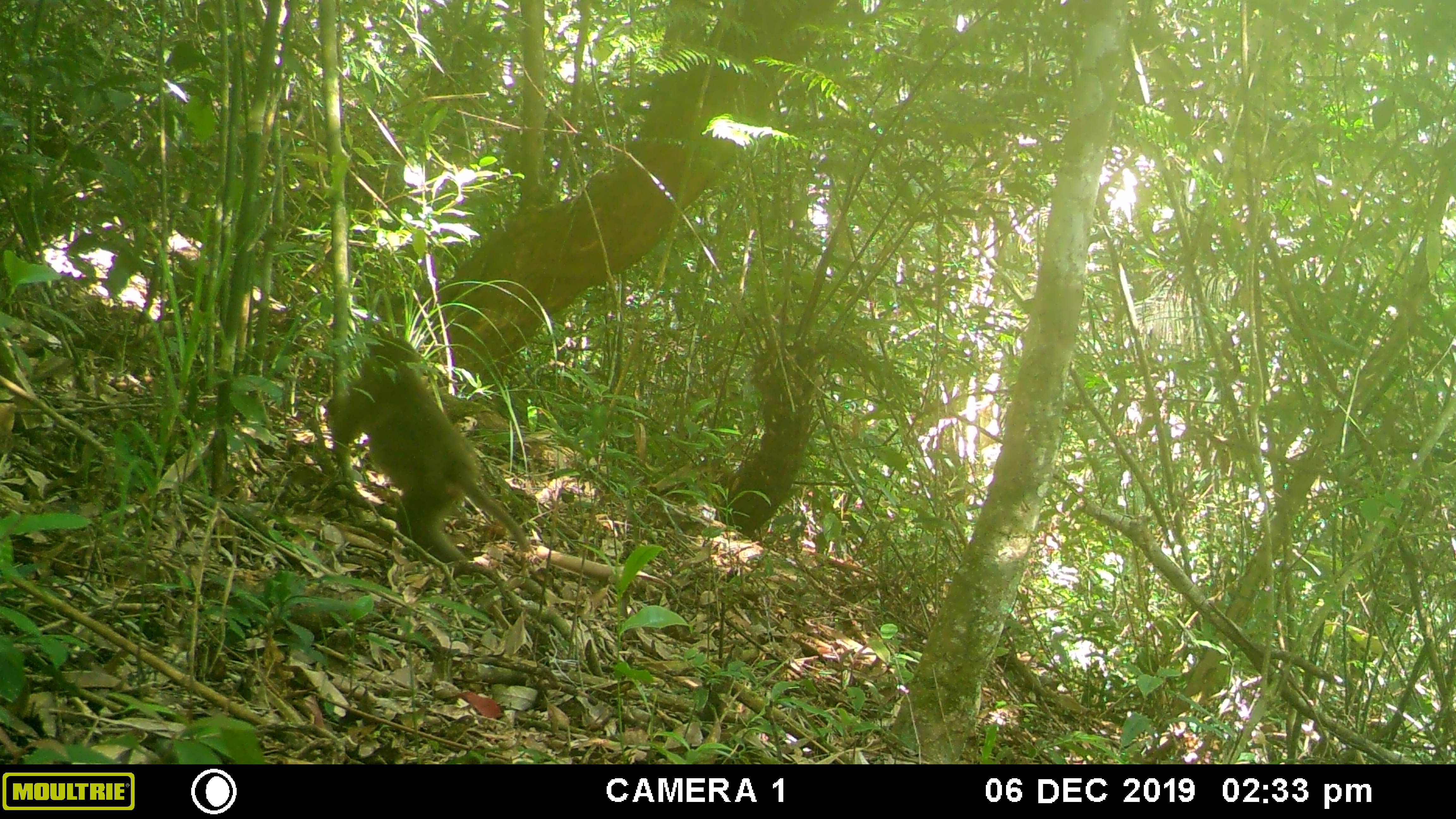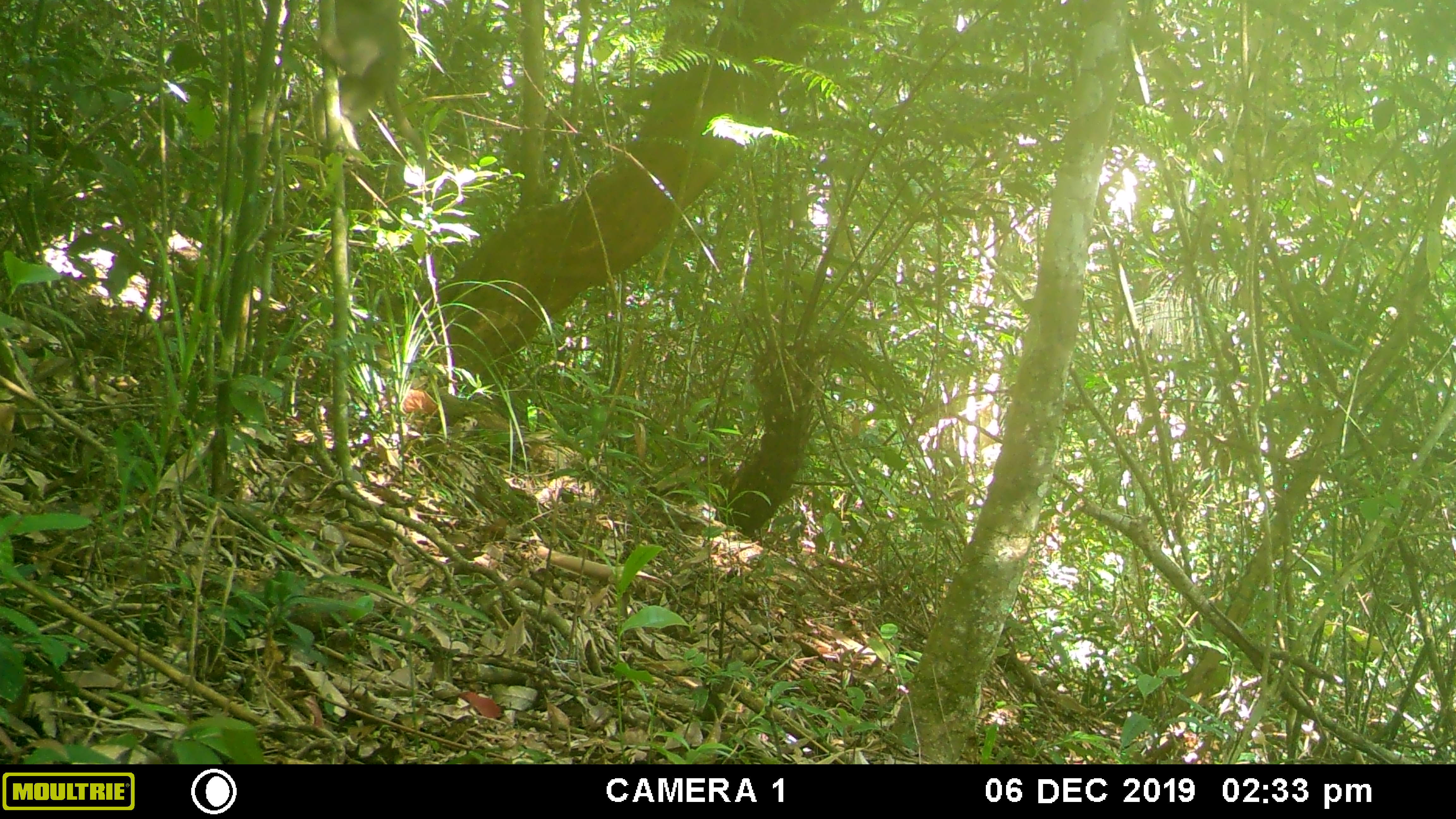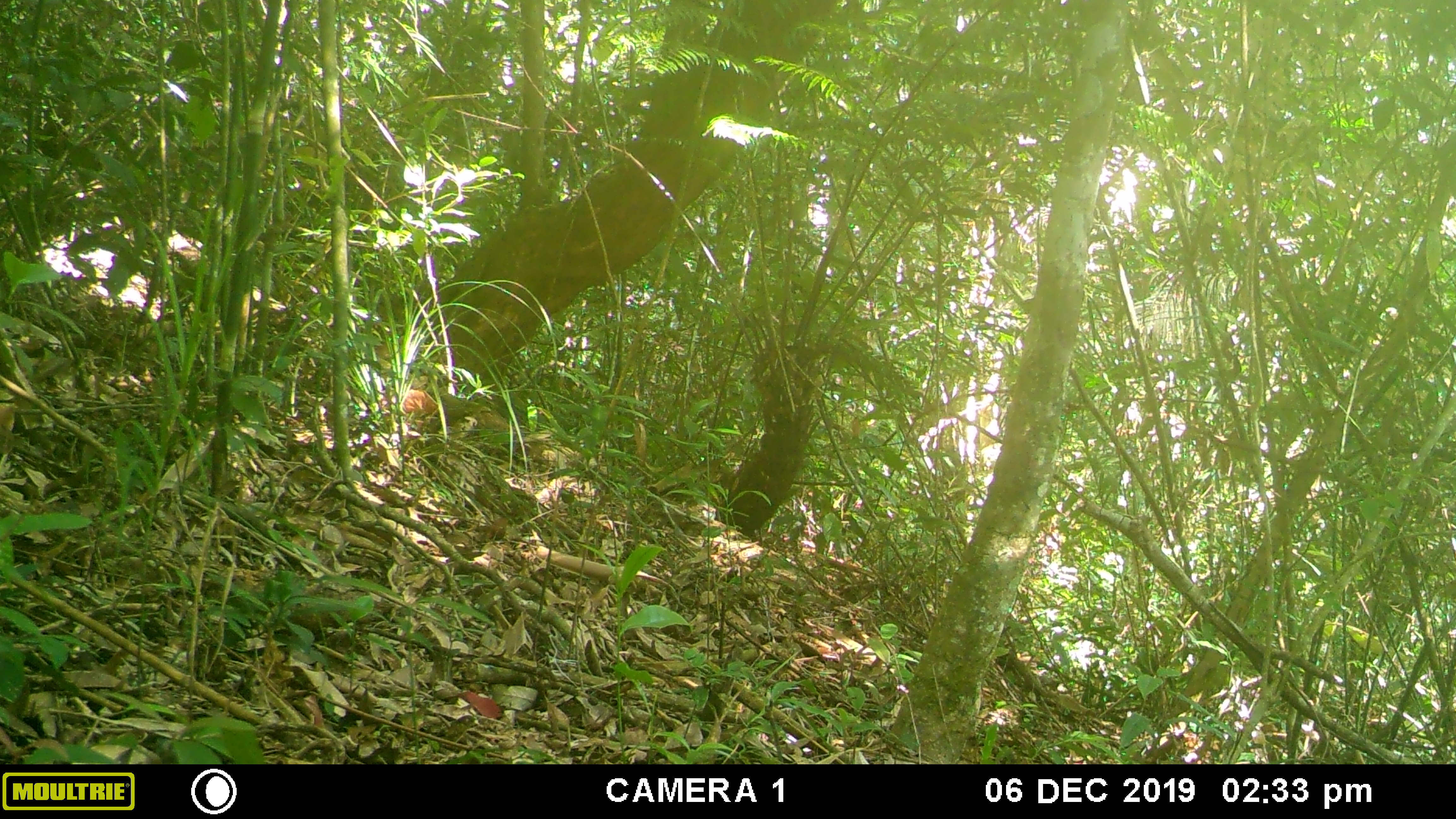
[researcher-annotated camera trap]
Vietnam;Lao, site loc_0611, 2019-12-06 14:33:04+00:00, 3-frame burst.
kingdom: Animalia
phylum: Chordata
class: Mammalia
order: Primates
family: Cercopithecidae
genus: Macaca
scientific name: Macaca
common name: macaques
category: assam or rhesus macaque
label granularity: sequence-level